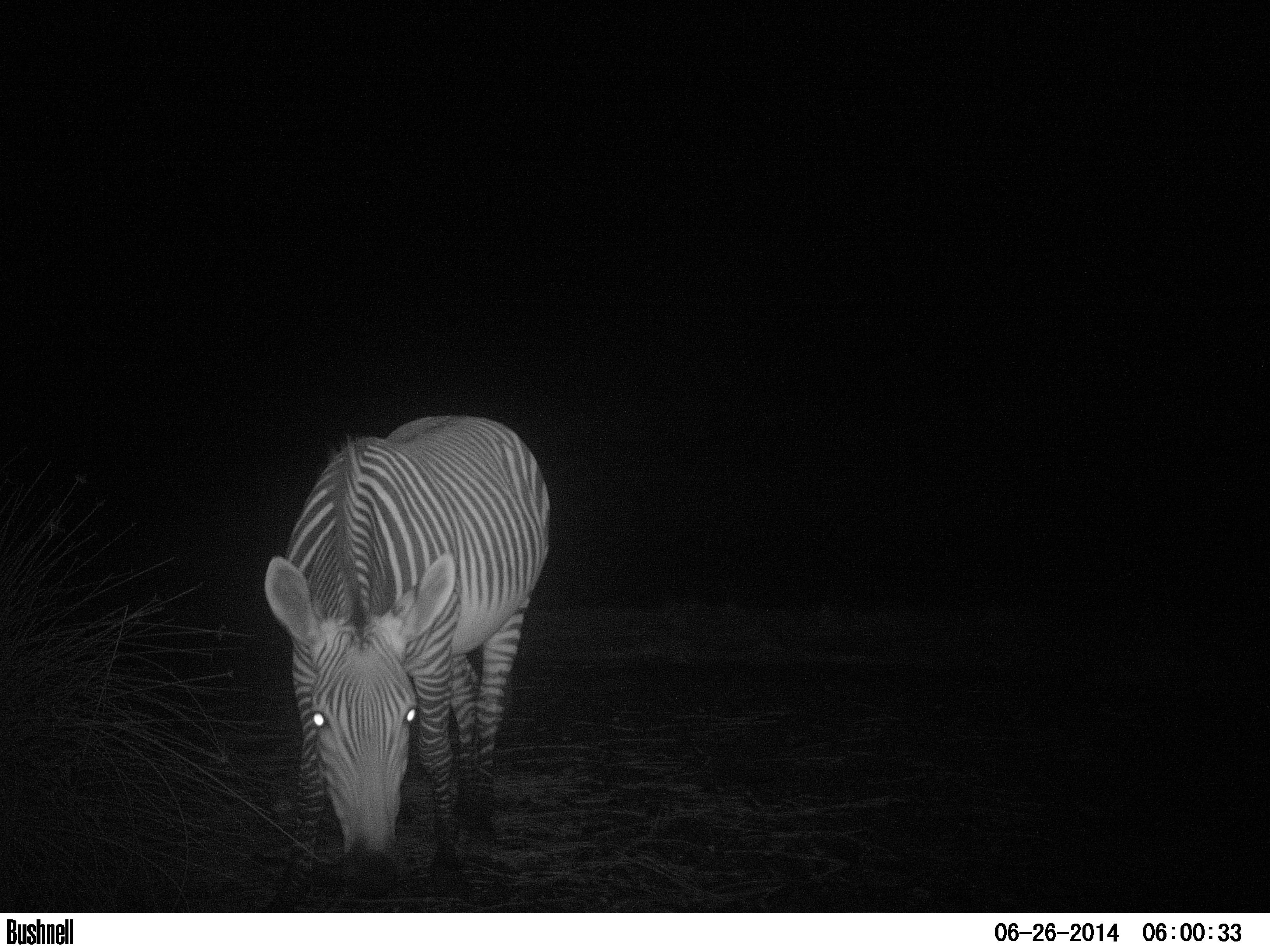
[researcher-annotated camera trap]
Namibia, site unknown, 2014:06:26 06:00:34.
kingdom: Animalia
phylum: Chordata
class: Mammalia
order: Perissodactyla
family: Equidae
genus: Equus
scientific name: Equus zebra hartmannae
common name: hartmann's mountain zebra